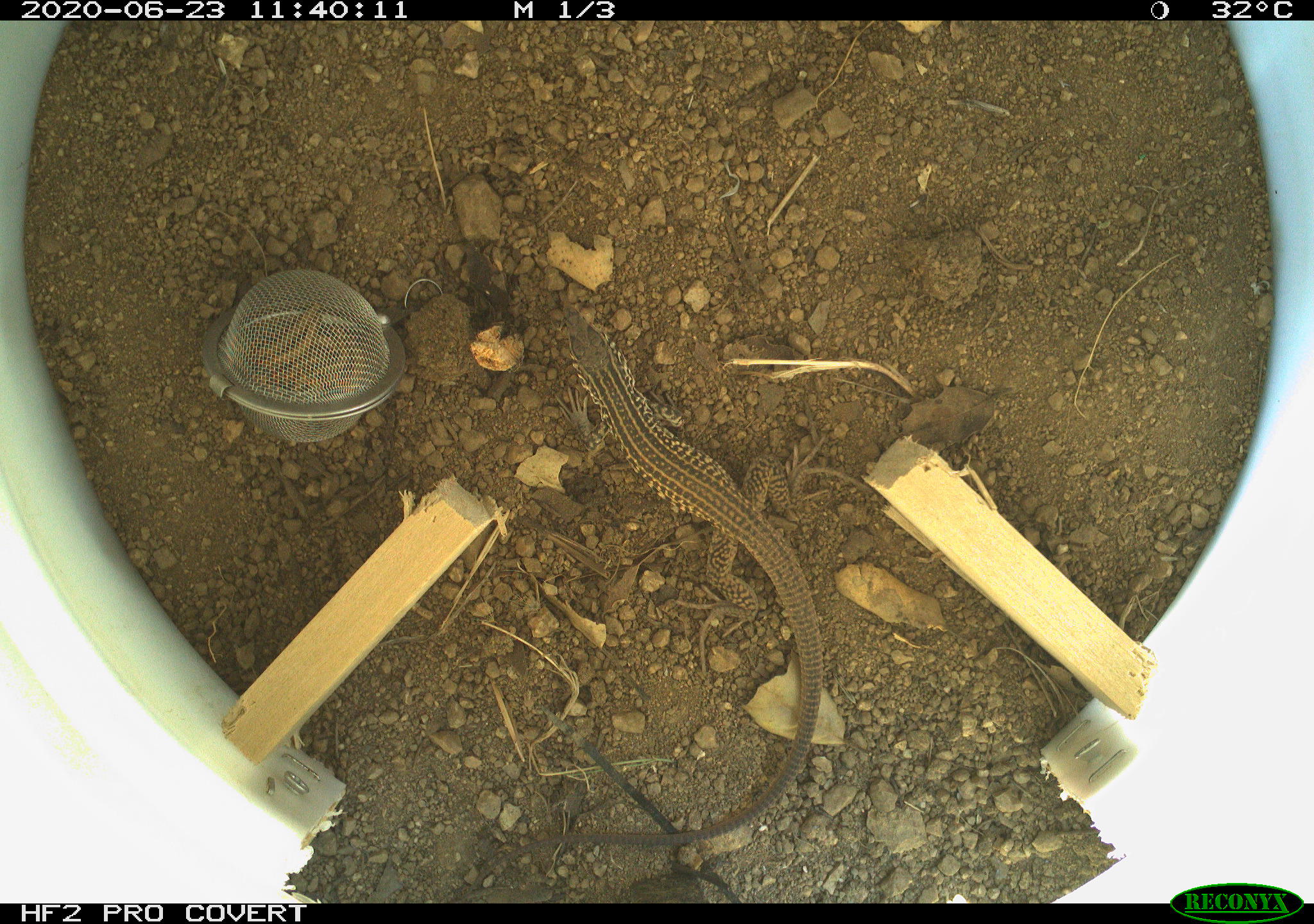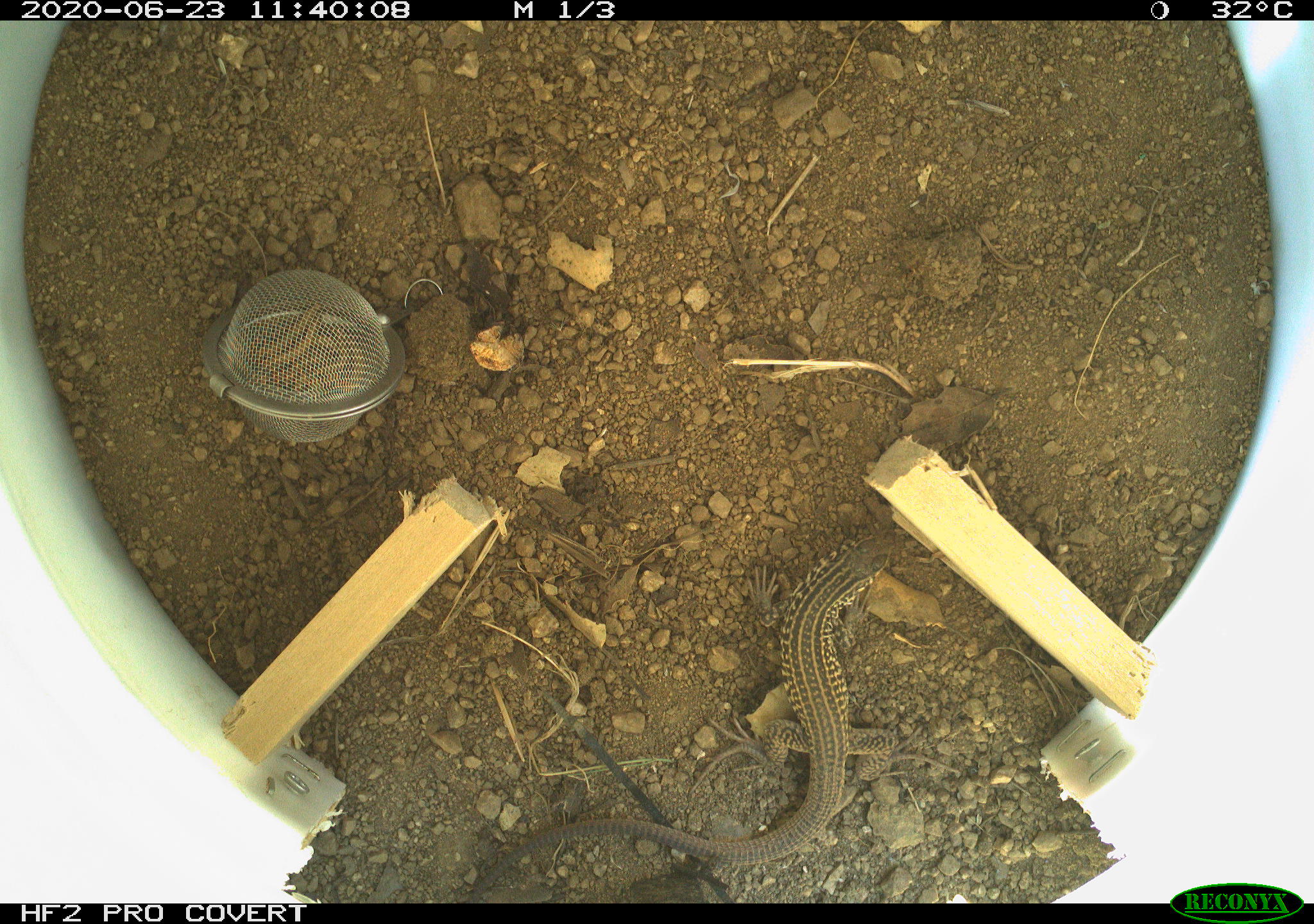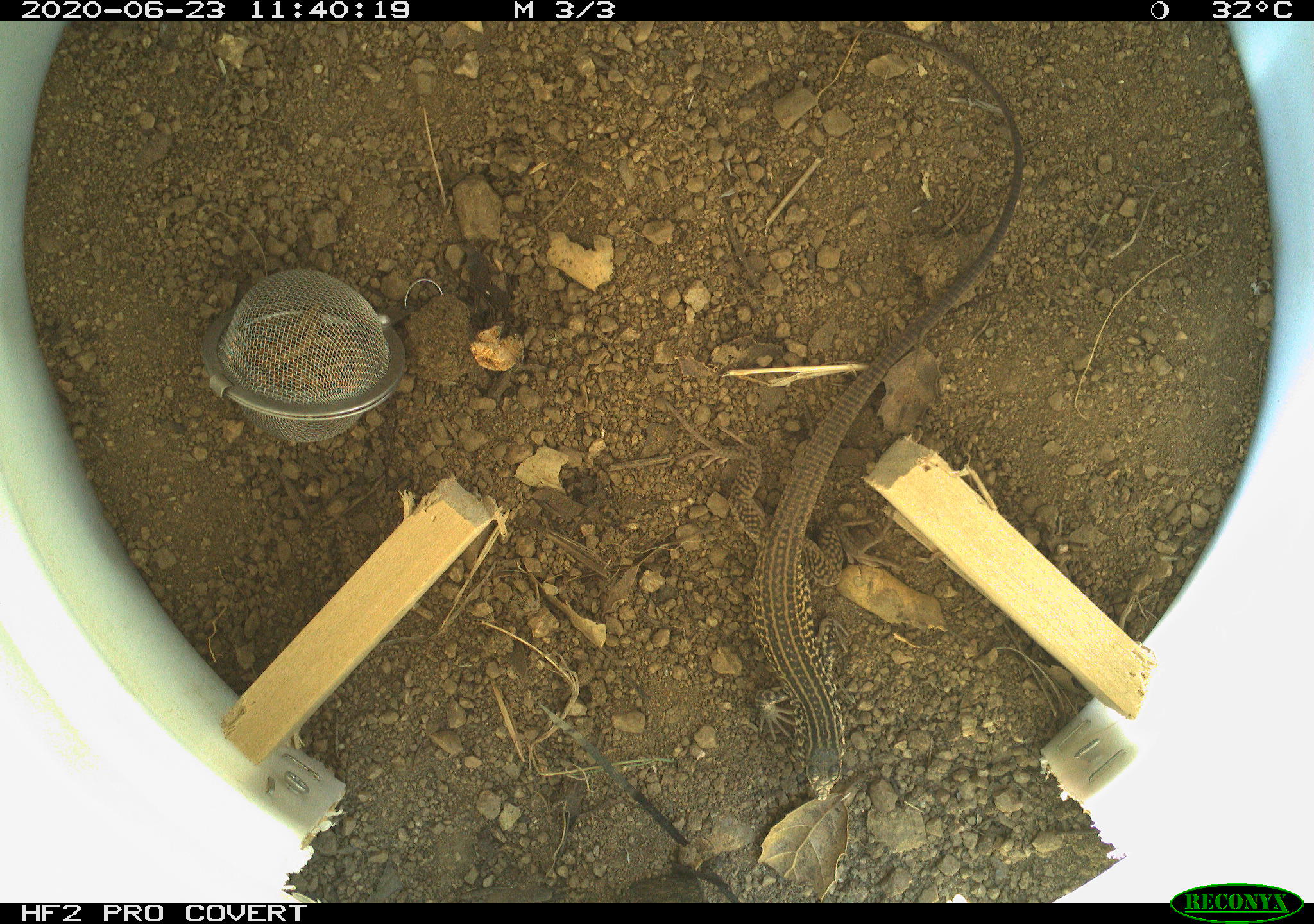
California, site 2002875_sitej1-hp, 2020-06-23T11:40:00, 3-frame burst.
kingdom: Animalia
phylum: Chordata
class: Reptilia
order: Squamata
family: Teiidae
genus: Aspidoscelis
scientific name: Aspidoscelis tigris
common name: western whiptail